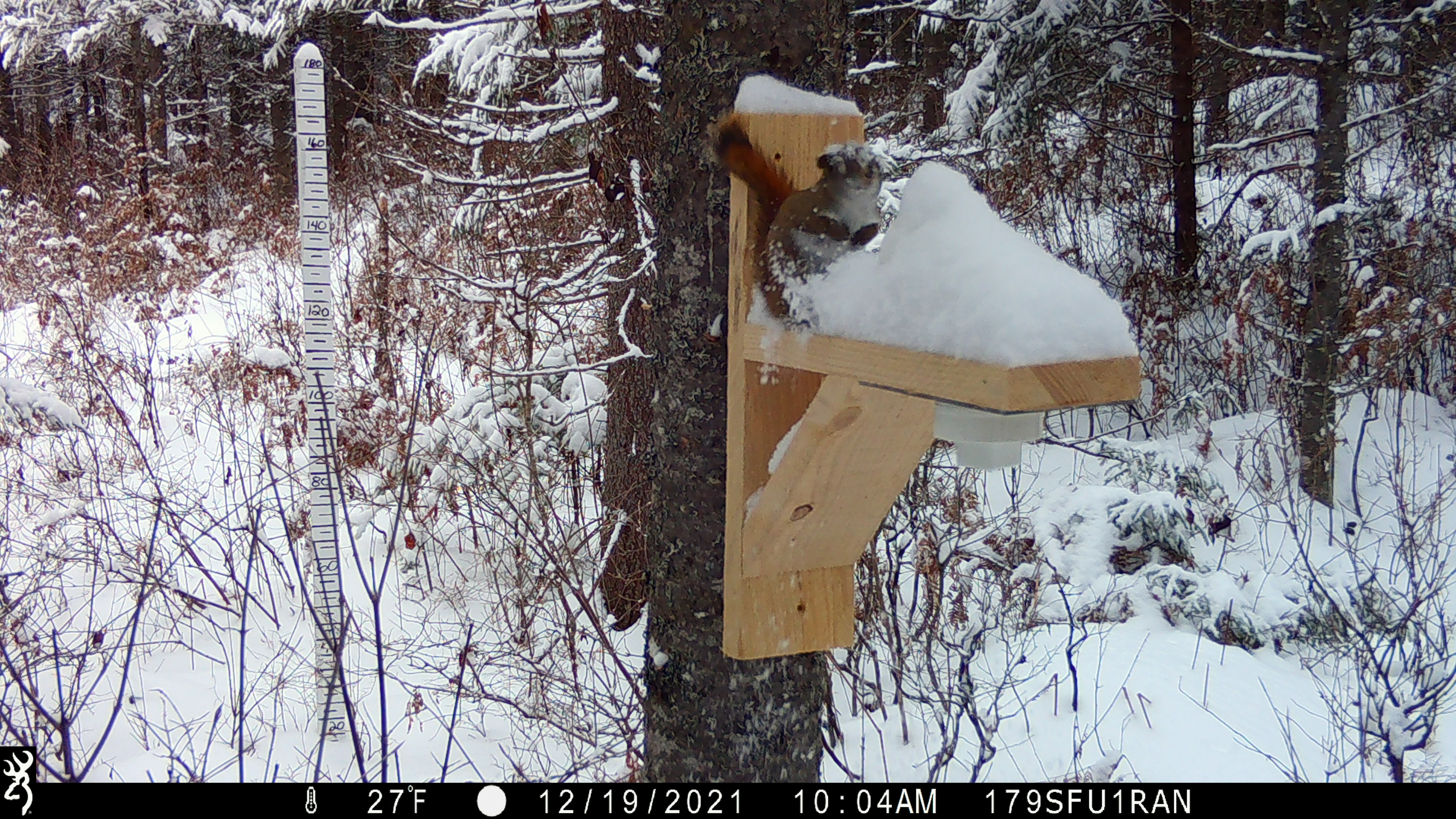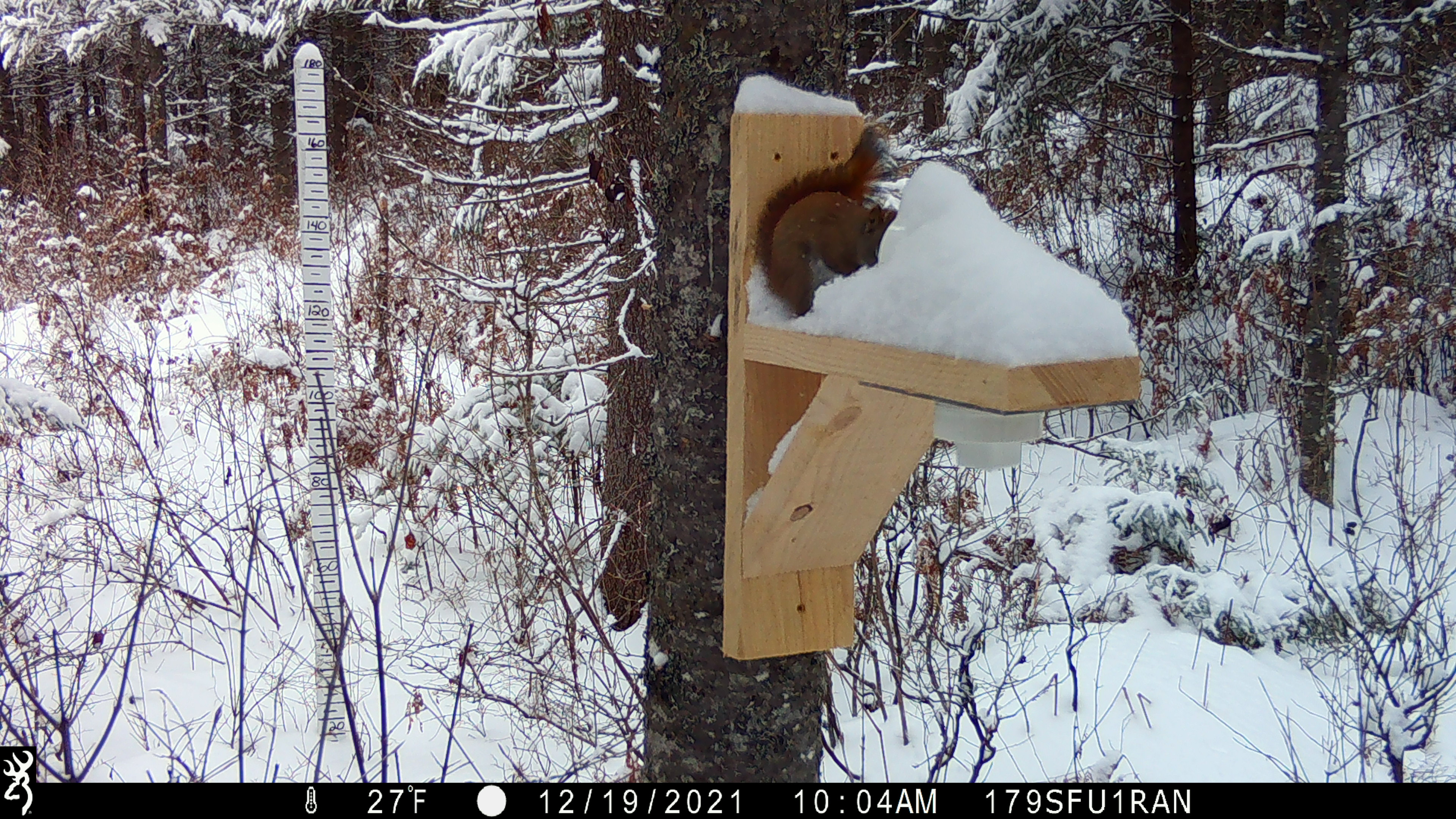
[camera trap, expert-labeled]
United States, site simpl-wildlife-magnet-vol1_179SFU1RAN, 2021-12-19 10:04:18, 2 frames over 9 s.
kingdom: Animalia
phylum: Chordata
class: Mammalia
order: Rodentia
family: Sciuridae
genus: Tamiasciurus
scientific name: Tamiasciurus hudsonicus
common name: red squirrel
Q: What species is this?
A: Red squirrel (Tamiasciurus hudsonicus).